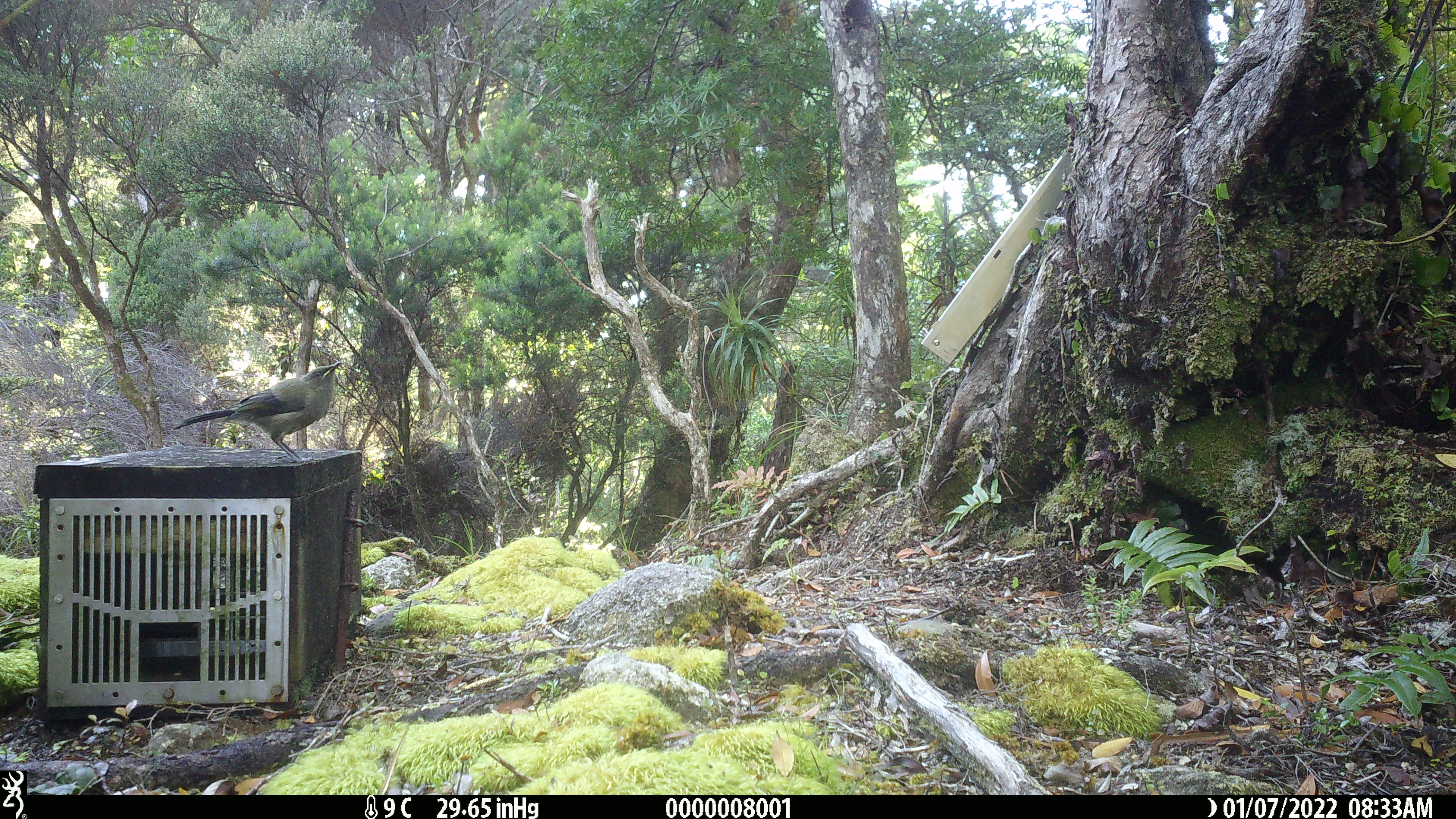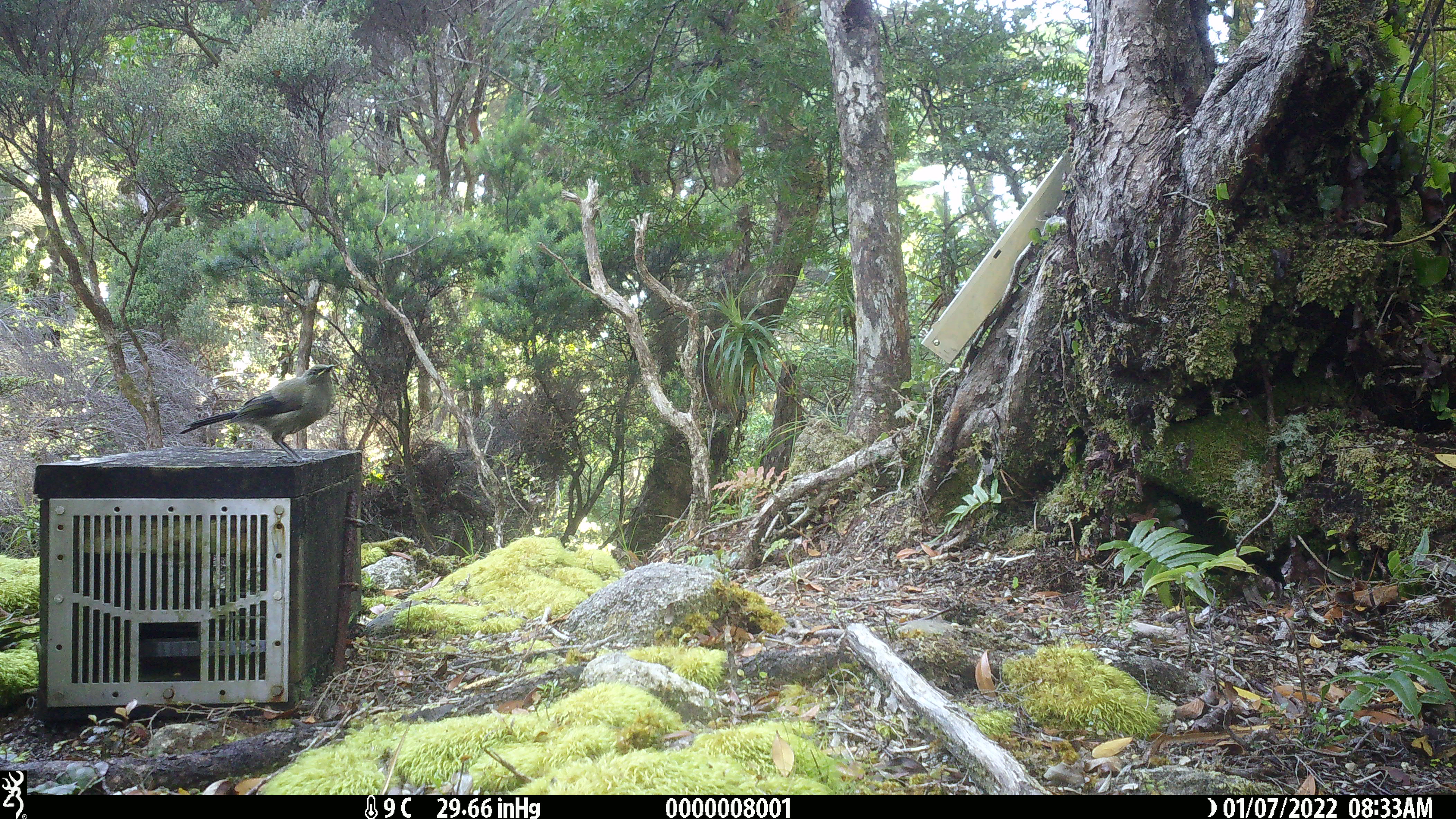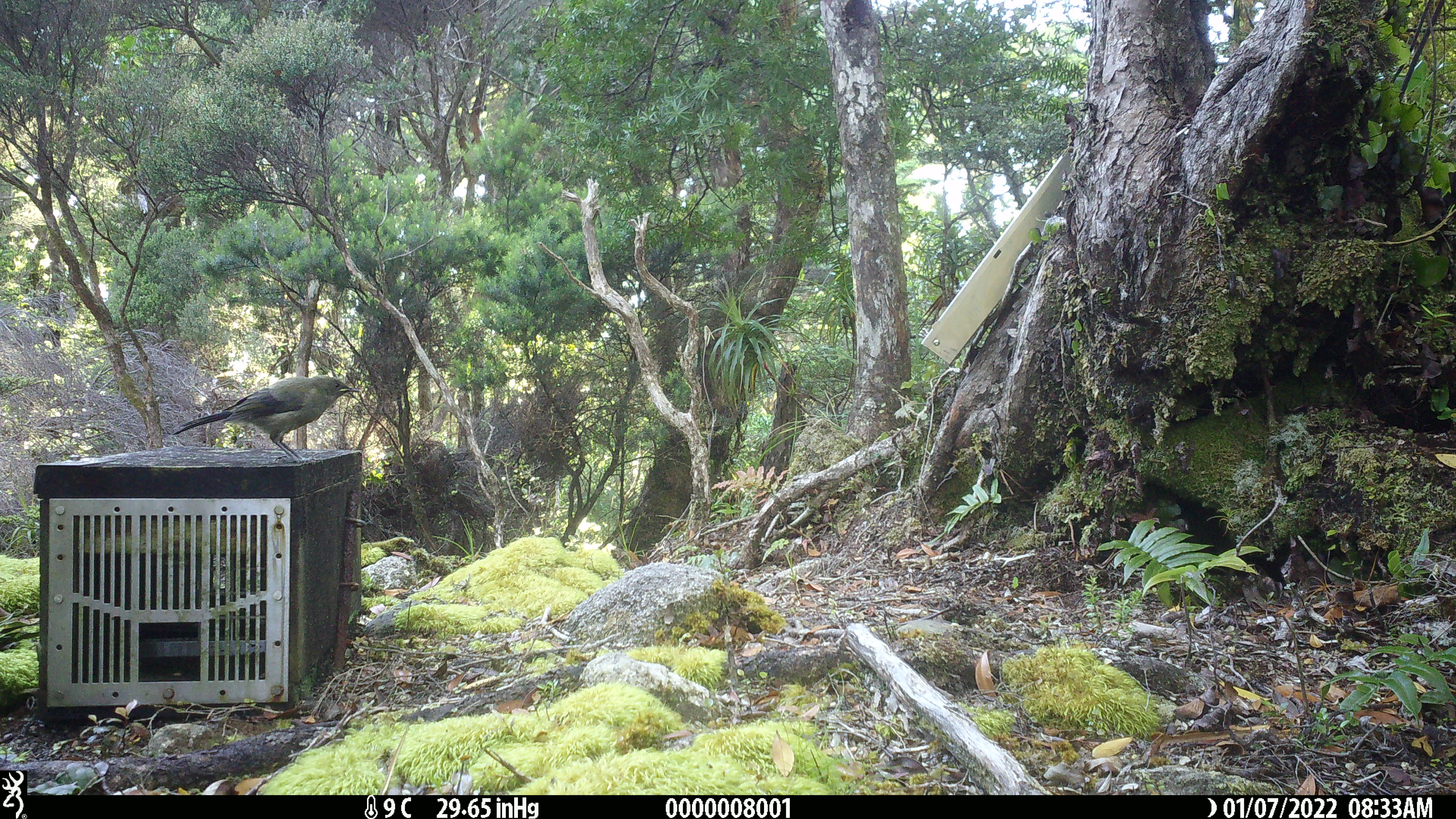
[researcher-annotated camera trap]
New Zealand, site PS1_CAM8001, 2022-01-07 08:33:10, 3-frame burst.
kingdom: Animalia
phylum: Chordata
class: Aves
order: Passeriformes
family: Meliphagidae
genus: Anthornis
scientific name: Anthornis melanura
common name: new zealand bellbird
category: bellbird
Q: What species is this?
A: Bellbird (new zealand bellbird) (Anthornis melanura).